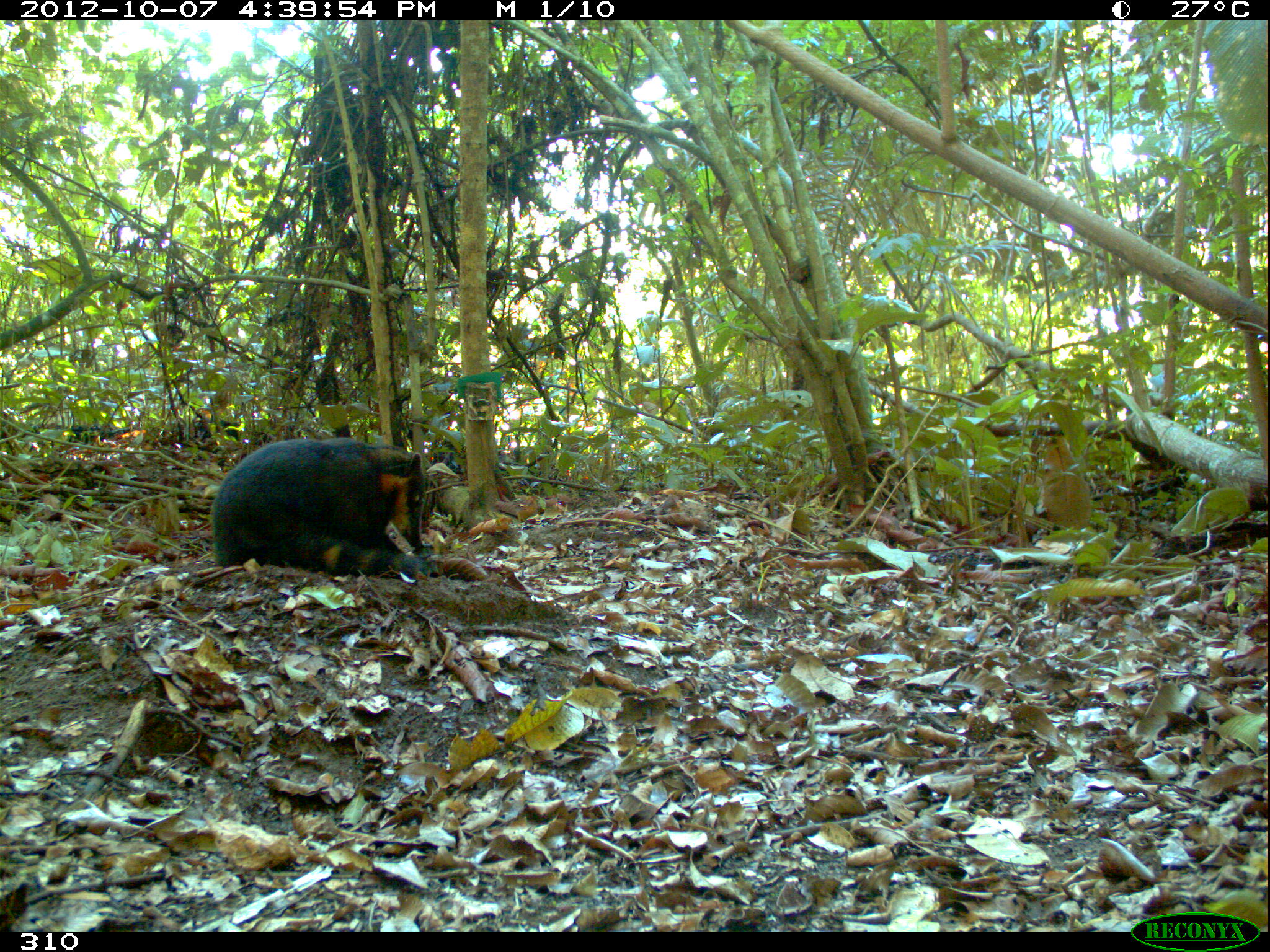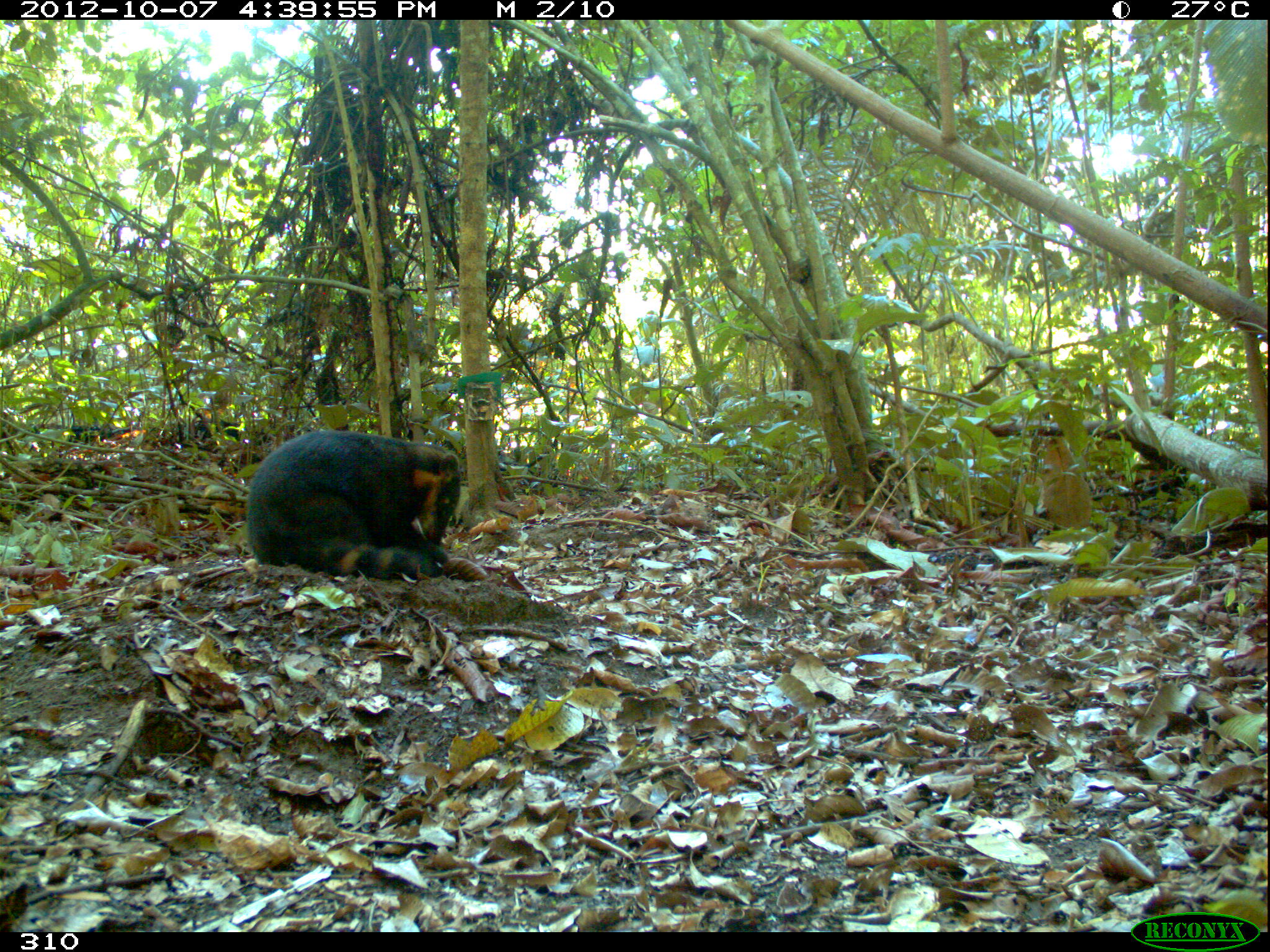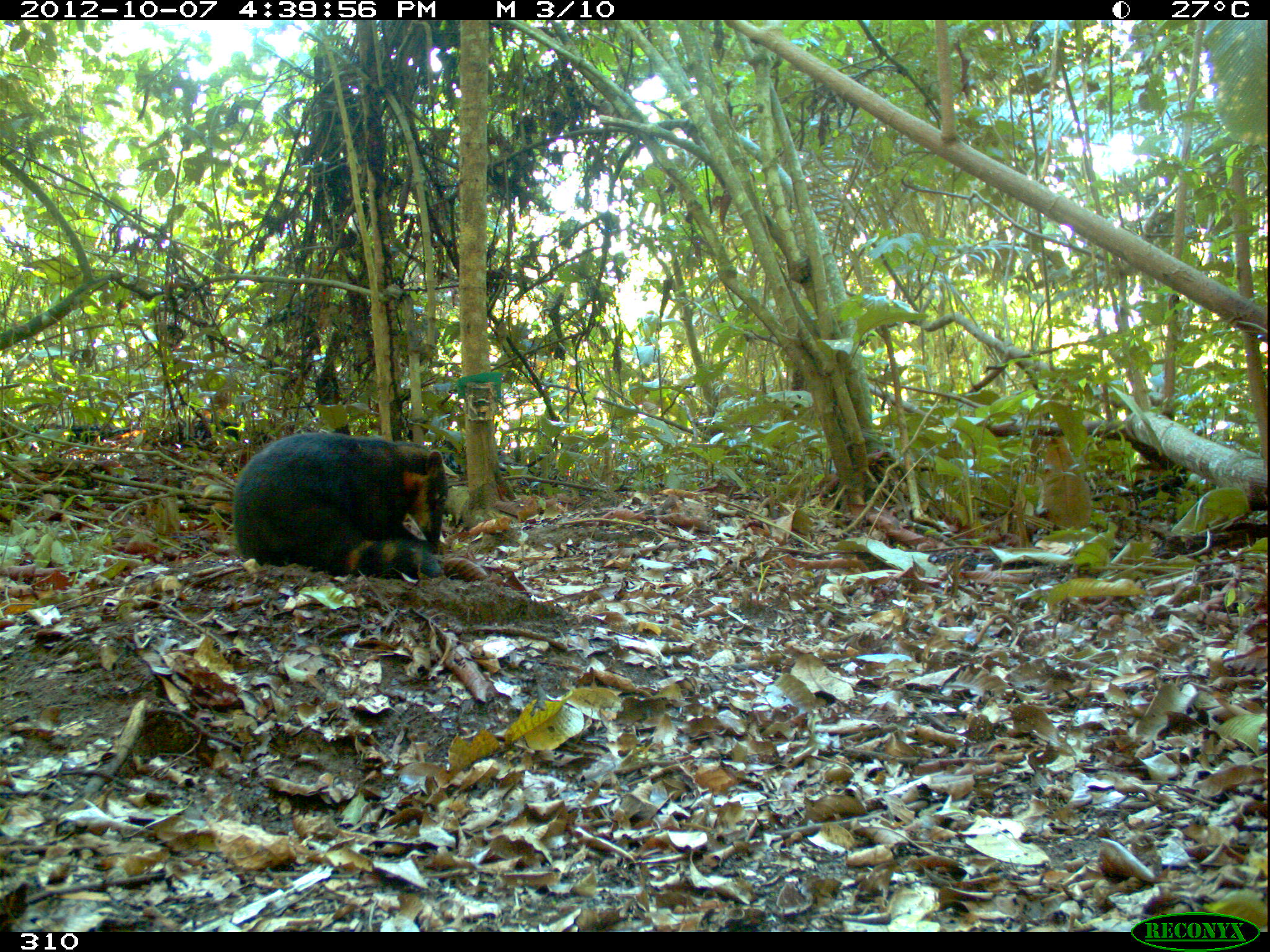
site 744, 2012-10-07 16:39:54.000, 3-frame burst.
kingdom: Animalia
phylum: Chordata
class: Mammalia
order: Carnivora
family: Procyonidae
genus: Nasua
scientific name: Nasua nasua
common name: south american coati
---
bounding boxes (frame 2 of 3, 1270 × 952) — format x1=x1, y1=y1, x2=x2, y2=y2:
nasua nasua: x1=247, y1=429, x2=463, y2=577